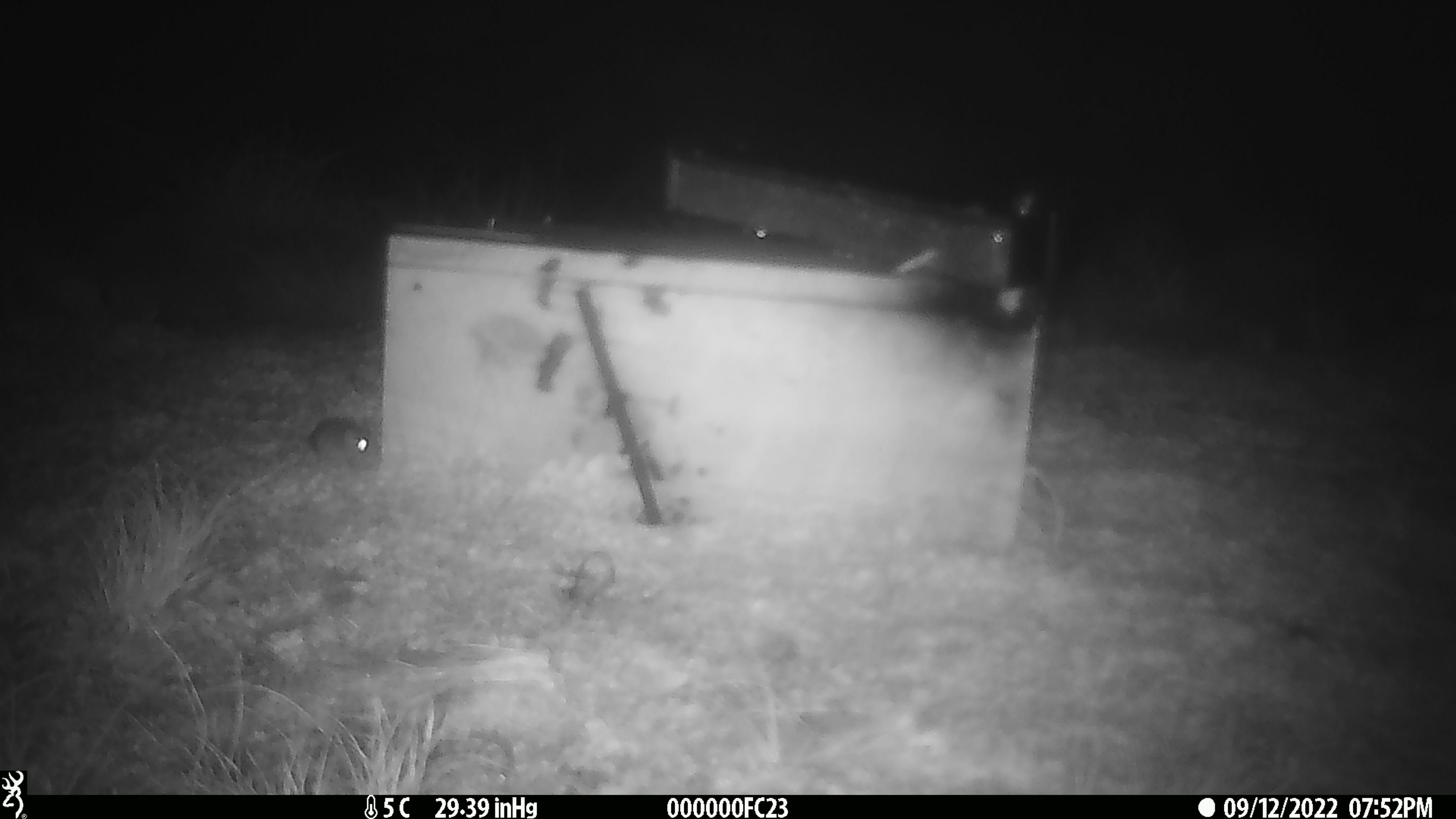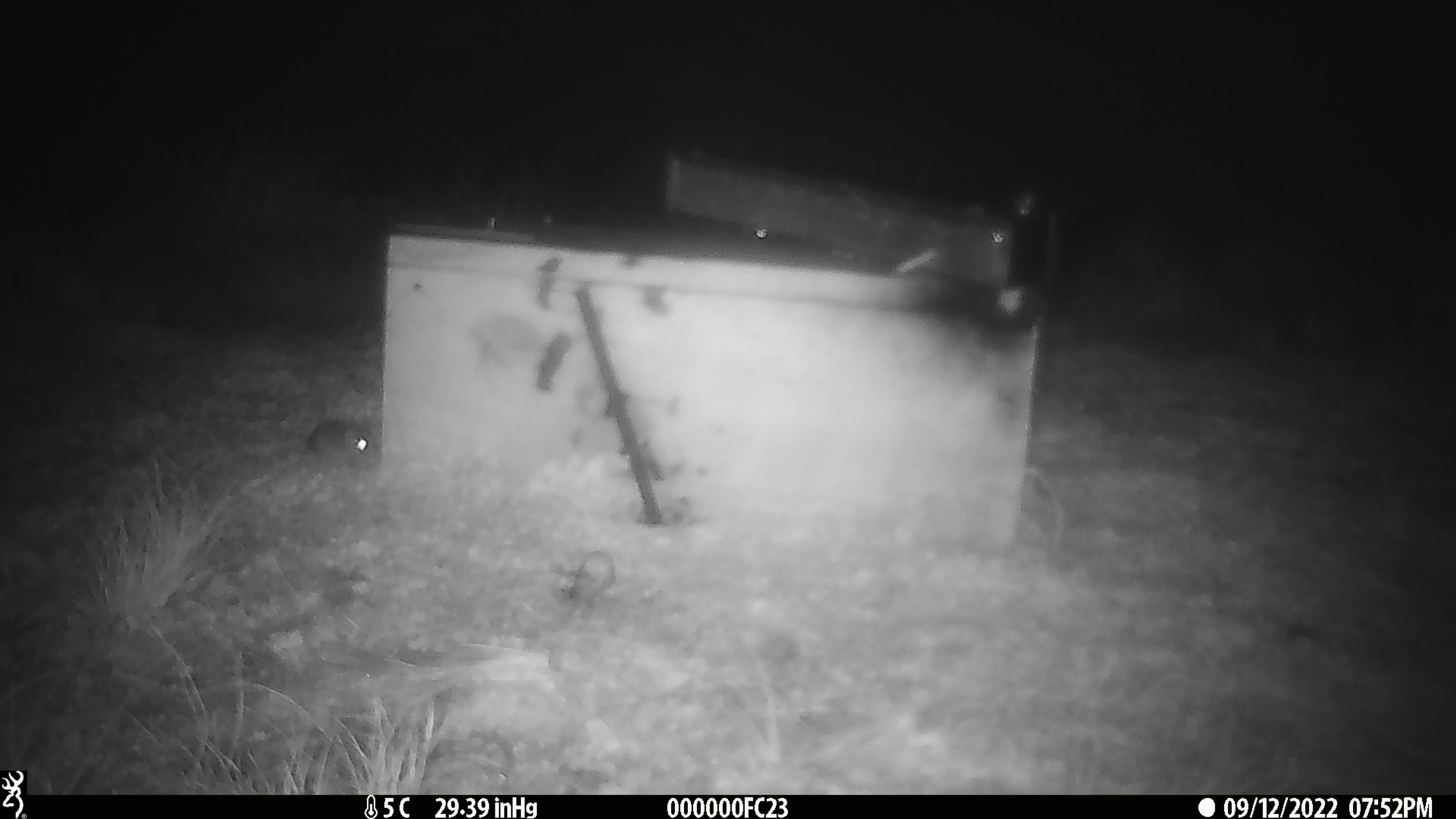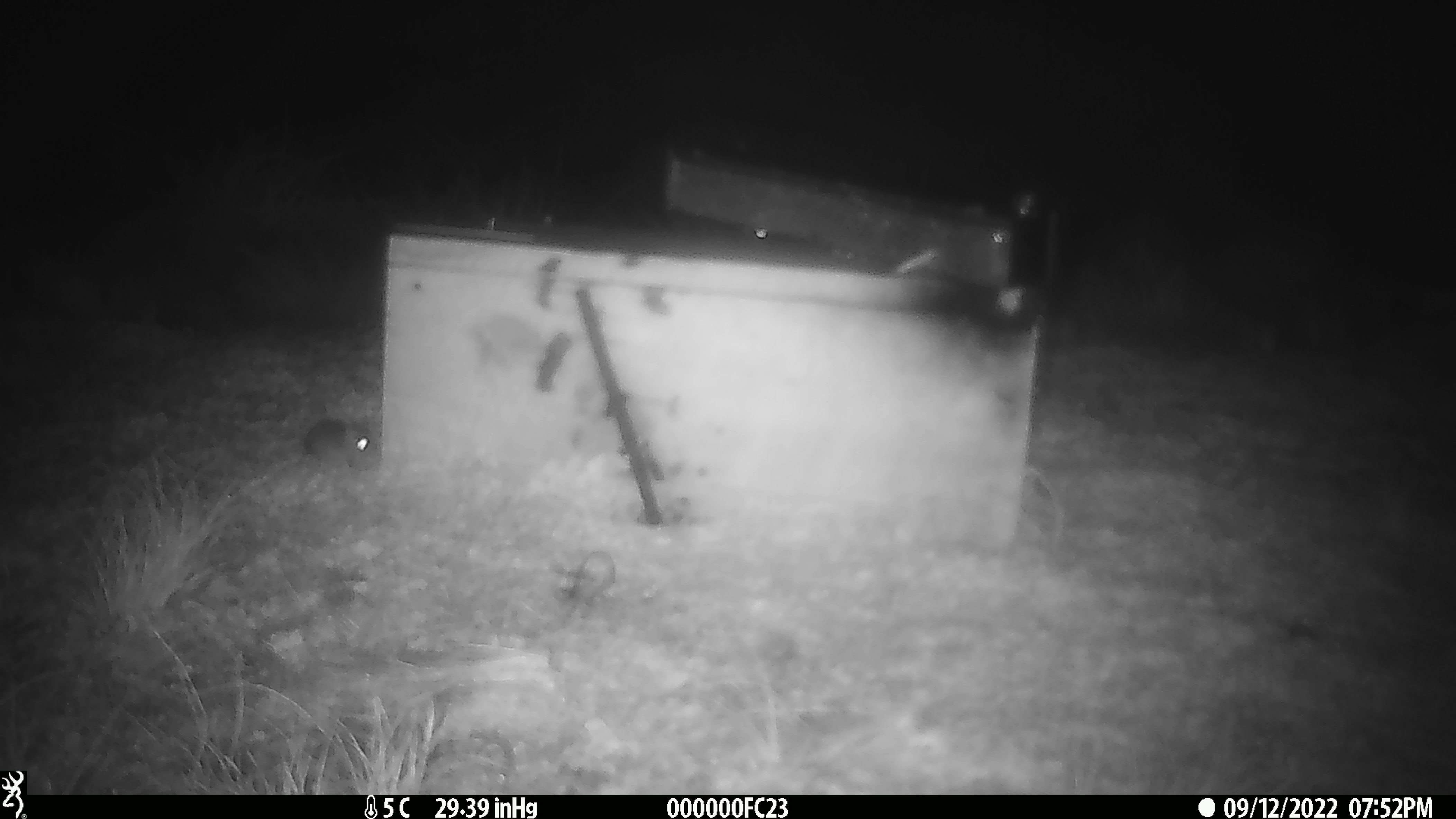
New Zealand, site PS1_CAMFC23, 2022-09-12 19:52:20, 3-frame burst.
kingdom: Animalia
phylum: Chordata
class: Mammalia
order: Rodentia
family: Muridae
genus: Mus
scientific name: Mus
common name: mouse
Mouse (Mus).